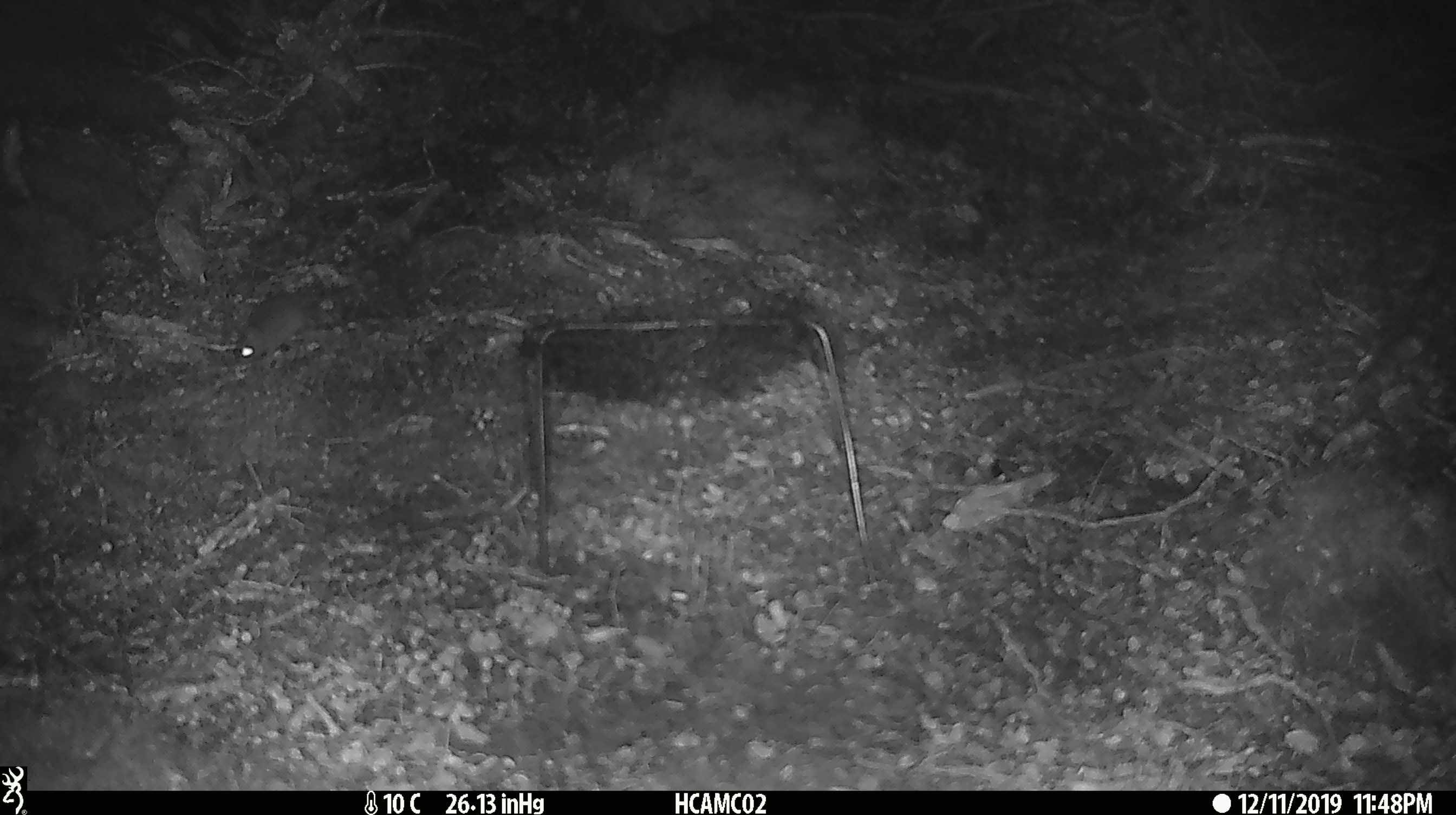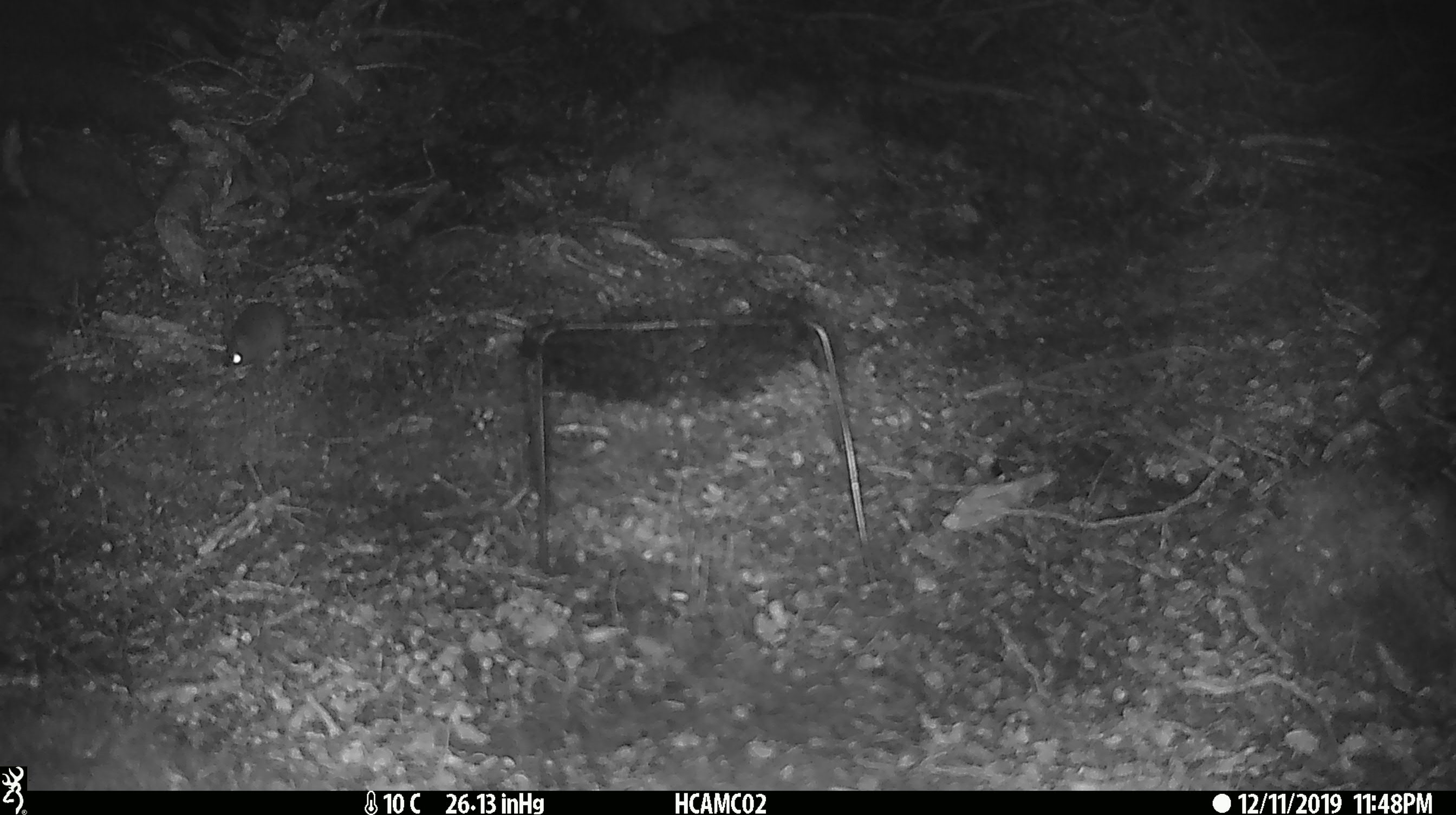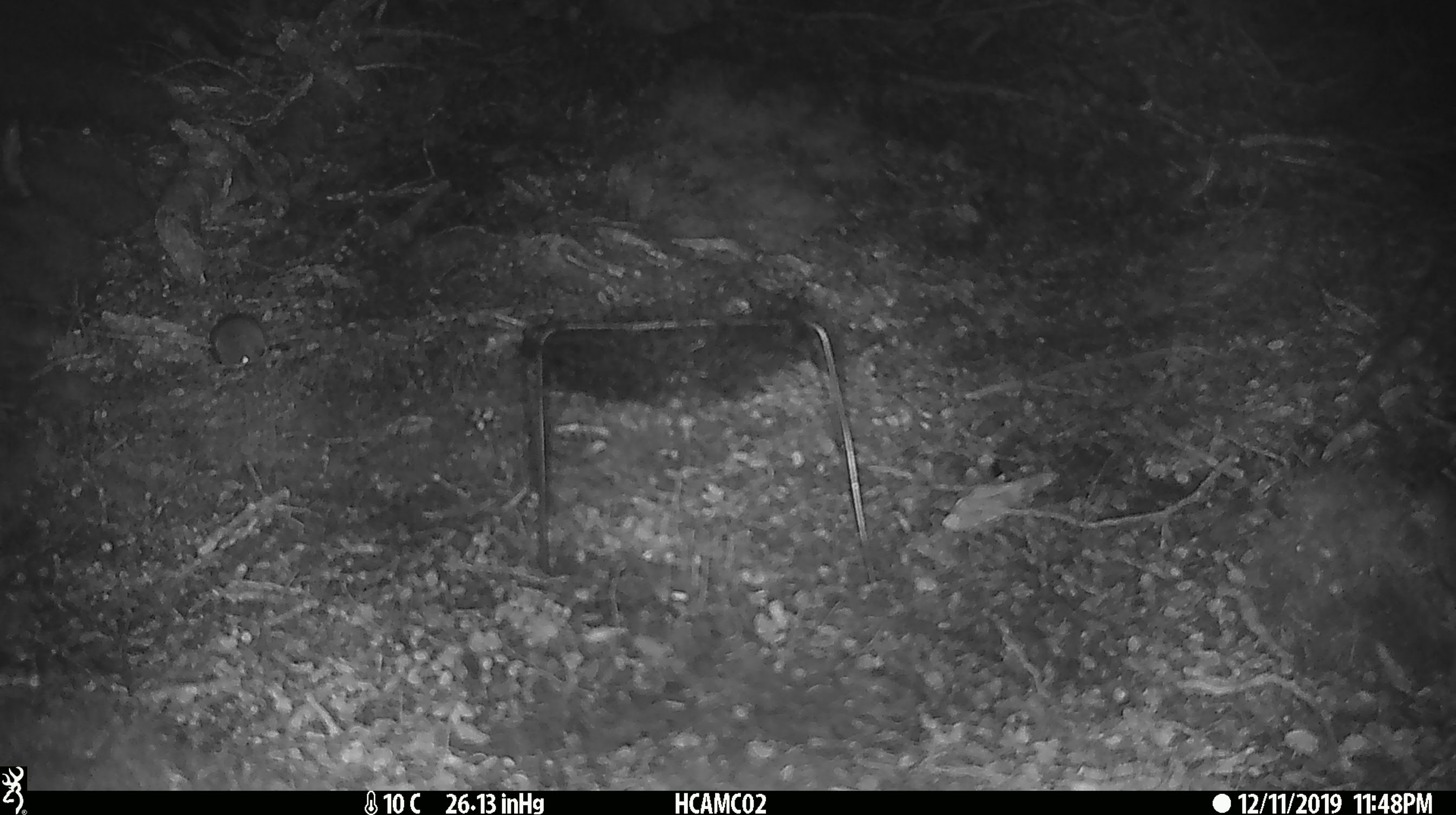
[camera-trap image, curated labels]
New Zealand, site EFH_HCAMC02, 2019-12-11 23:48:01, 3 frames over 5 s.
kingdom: Animalia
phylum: Chordata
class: Mammalia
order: Rodentia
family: Muridae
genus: Mus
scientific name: Mus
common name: mouse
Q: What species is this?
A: Mouse (Mus).